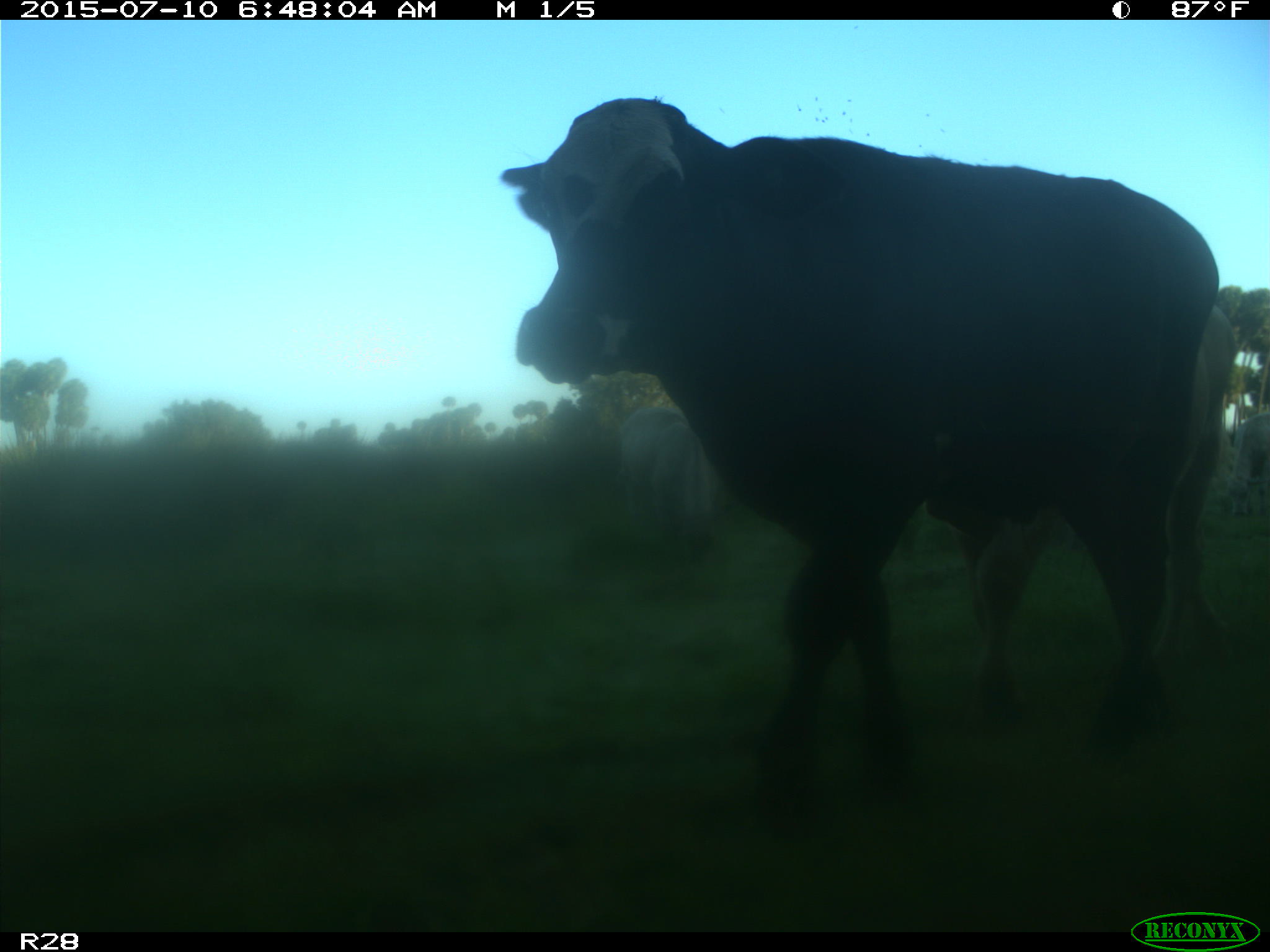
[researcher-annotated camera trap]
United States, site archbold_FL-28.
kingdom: Animalia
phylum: Chordata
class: Mammalia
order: Artiodactyla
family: Bovidae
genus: Bos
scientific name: Bos taurus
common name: domestic cow